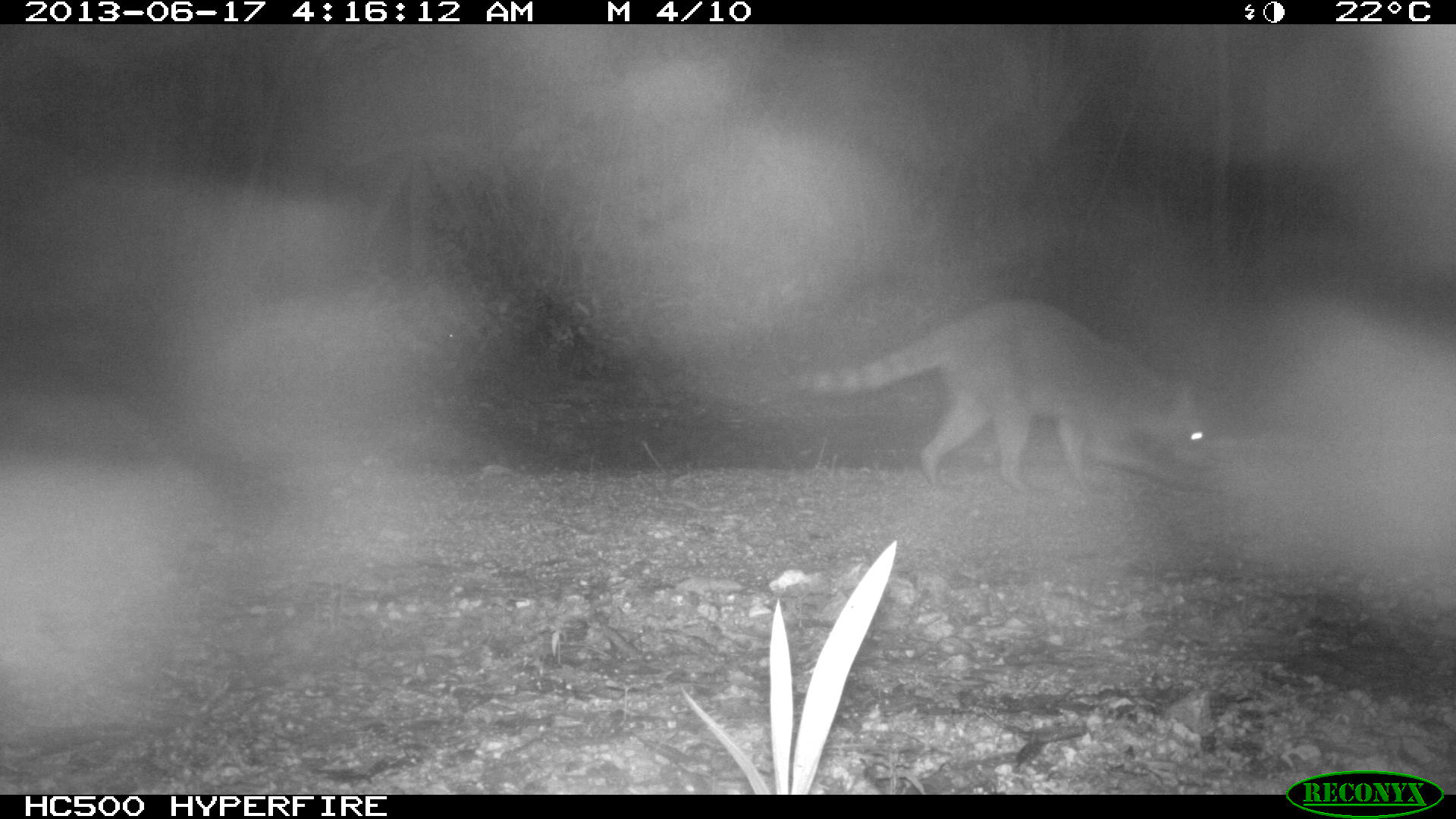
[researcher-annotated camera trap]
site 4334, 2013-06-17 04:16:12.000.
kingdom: Animalia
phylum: Chordata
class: Mammalia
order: Carnivora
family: Procyonidae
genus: Procyon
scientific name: Procyon lotor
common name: common raccoon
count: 1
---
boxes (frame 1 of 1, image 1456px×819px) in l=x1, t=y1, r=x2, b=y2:
procyon lotor: l=777, t=293, r=1215, b=496